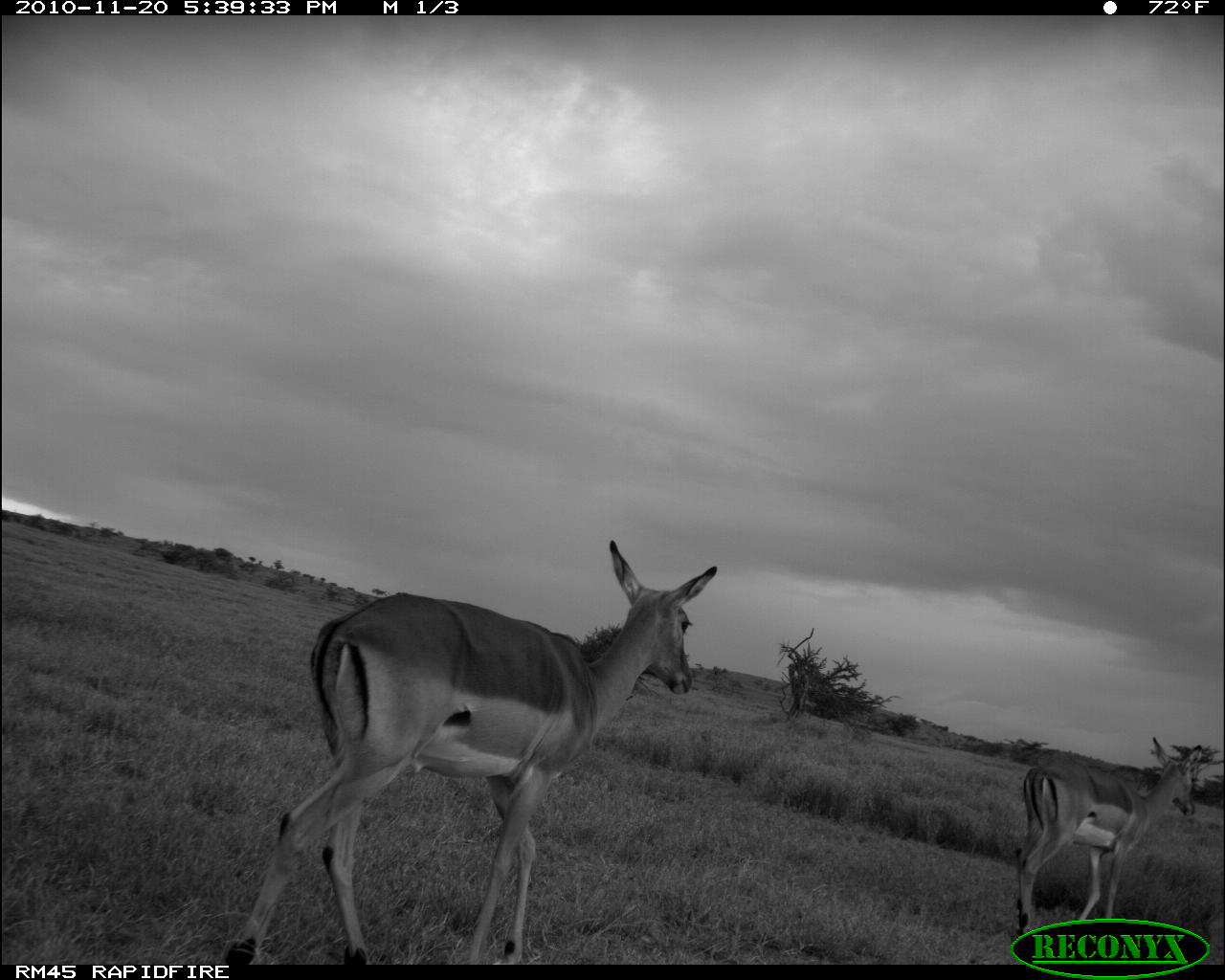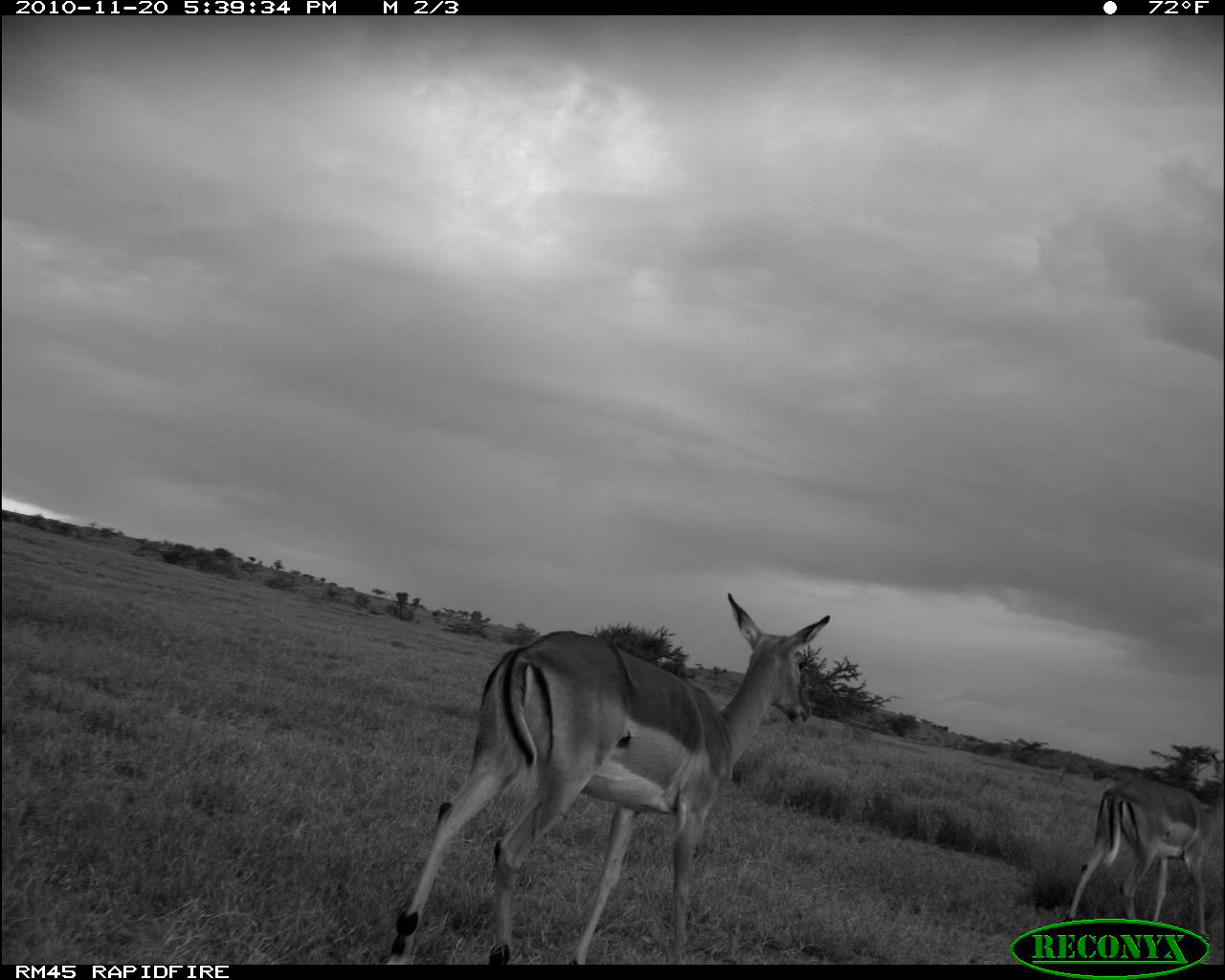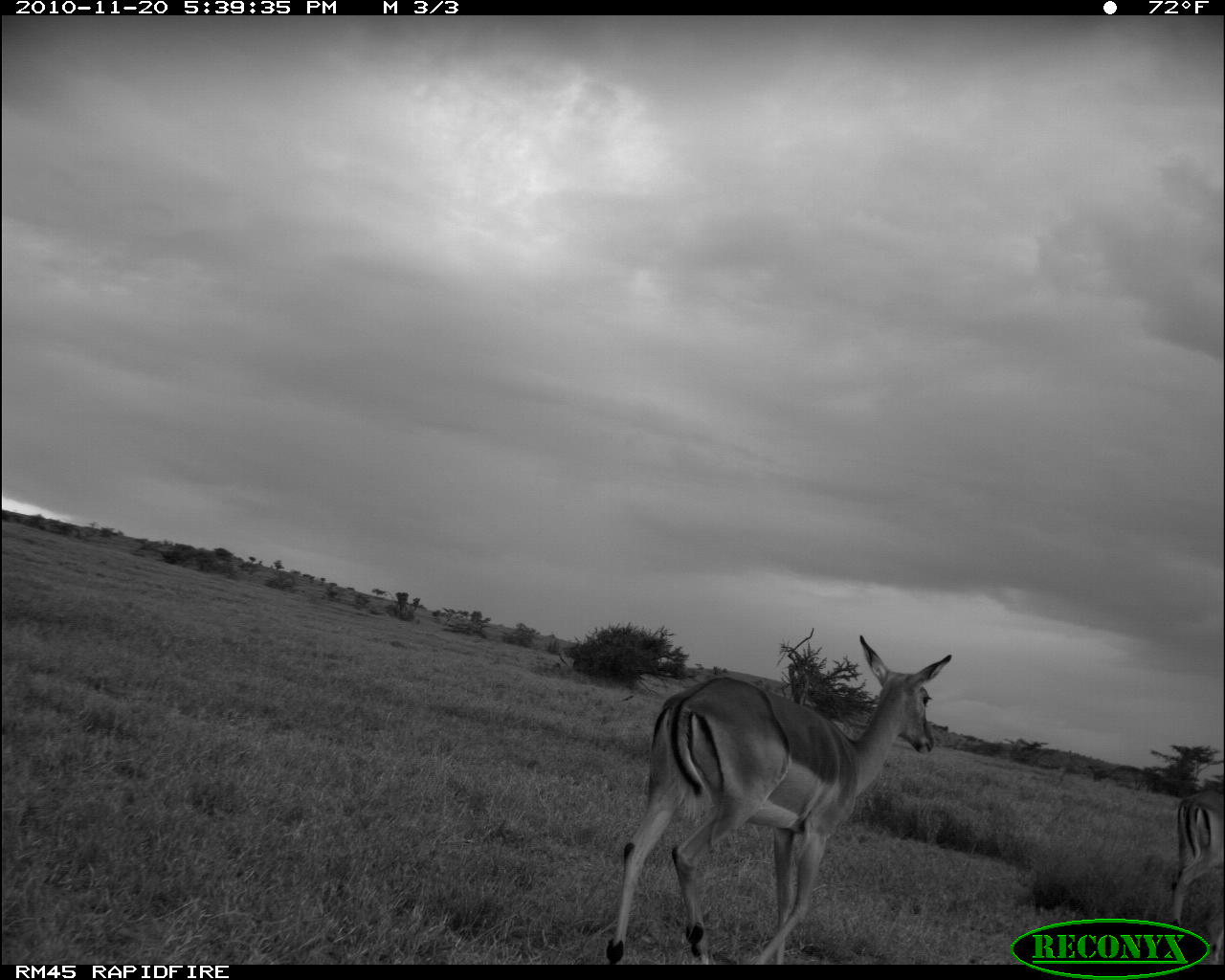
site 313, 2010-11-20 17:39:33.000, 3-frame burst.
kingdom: Animalia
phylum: Chordata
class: Mammalia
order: Artiodactyla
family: Bovidae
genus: Aepyceros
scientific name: Aepyceros melampus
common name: impala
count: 2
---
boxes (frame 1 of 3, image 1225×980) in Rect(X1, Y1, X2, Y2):
aepyceros melampus: Rect(223, 537, 718, 964); Rect(1011, 735, 1201, 934)